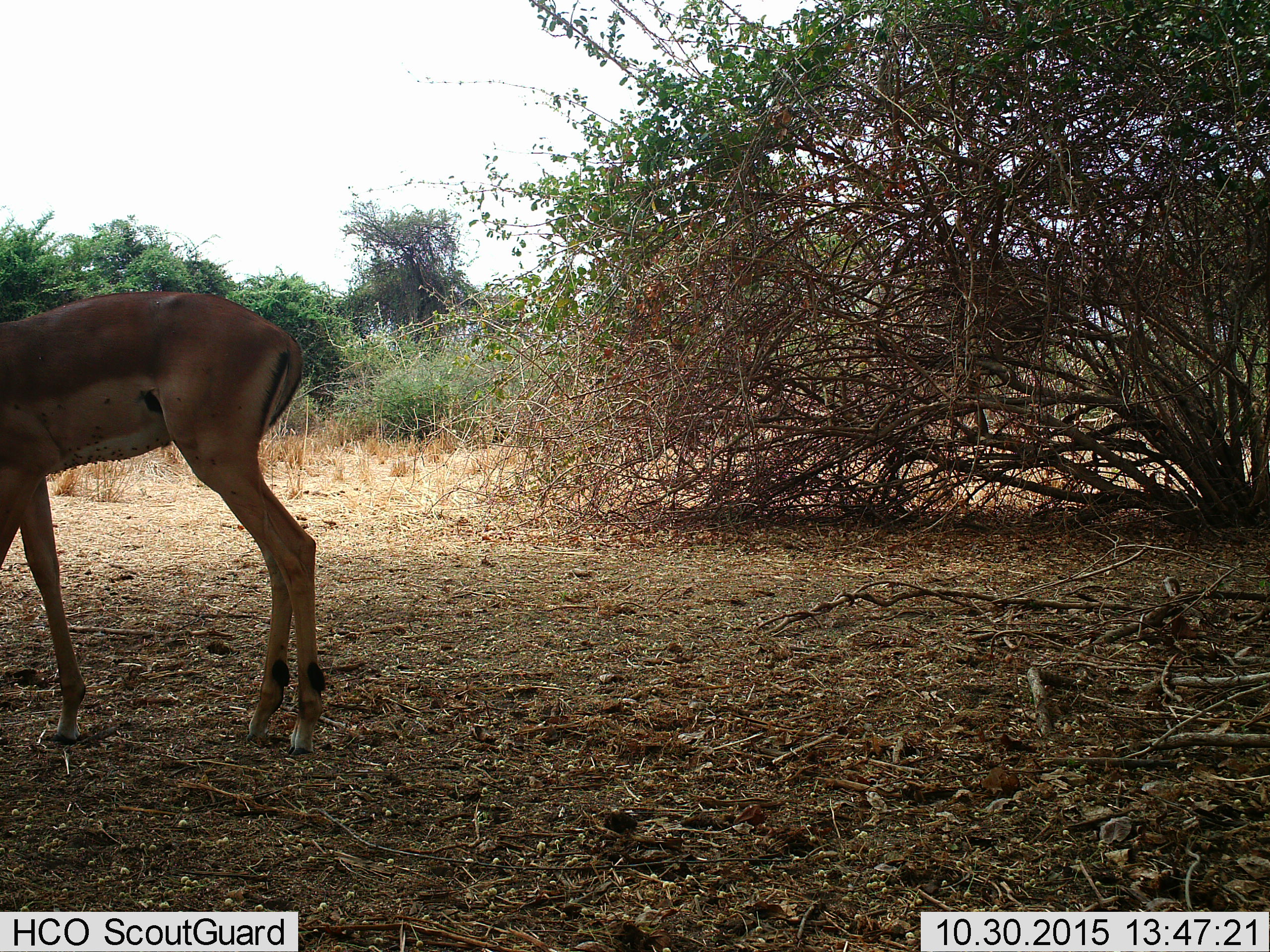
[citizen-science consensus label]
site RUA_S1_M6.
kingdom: Animalia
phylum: Chordata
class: Mammalia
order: Artiodactyla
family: Bovidae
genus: Aepyceros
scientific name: Aepyceros melampus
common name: impala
Impala (Aepyceros melampus), count 1. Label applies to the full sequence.